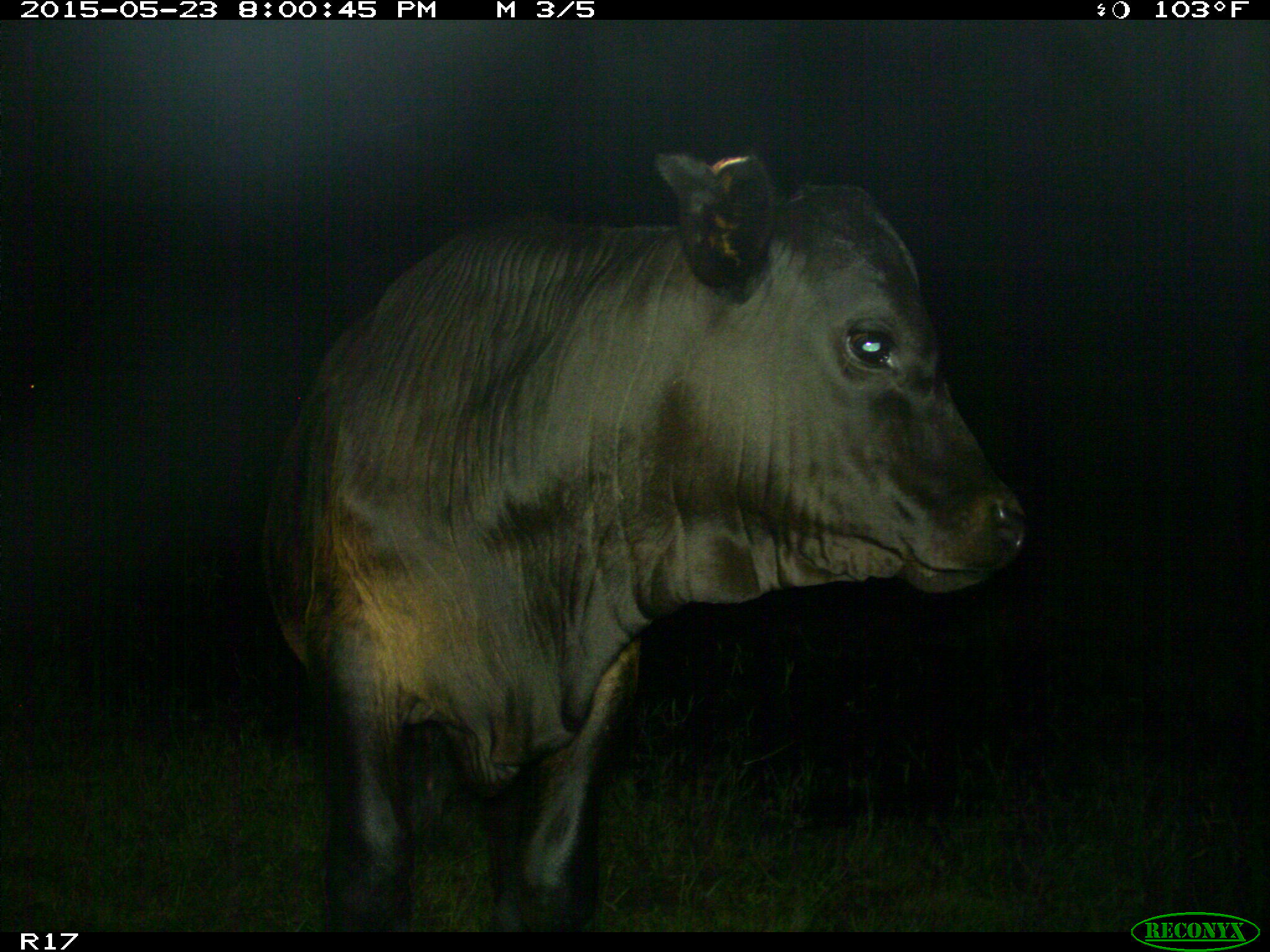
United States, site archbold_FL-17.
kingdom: Animalia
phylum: Chordata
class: Mammalia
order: Artiodactyla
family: Bovidae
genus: Bos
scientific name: Bos taurus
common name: domestic cow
Bos taurus (domestic cow).